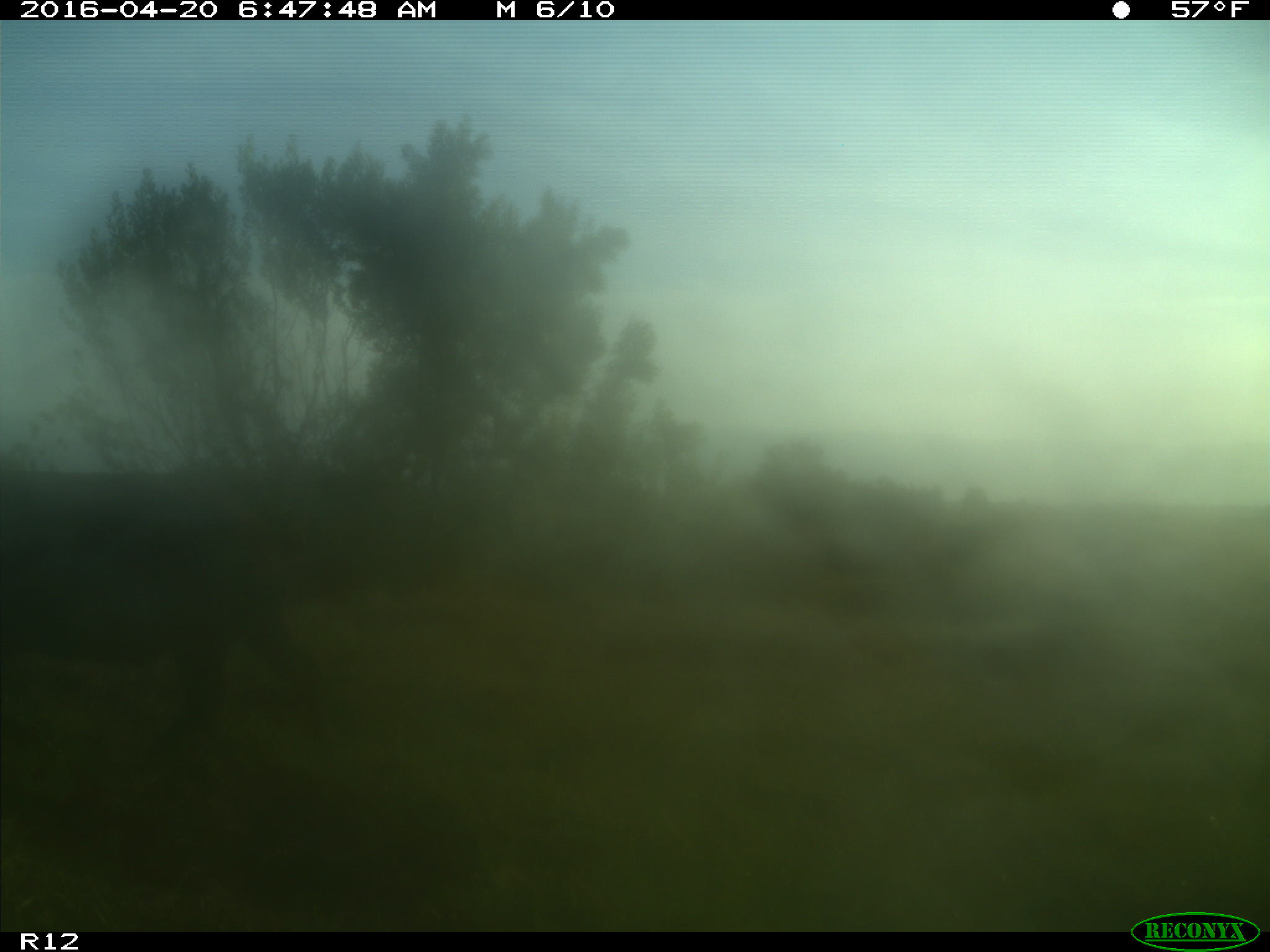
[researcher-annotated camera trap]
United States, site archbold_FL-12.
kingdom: Animalia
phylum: Chordata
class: Mammalia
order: Artiodactyla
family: Suidae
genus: Sus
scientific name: Sus scrofa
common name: wild boar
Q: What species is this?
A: Sus scrofa (wild boar).